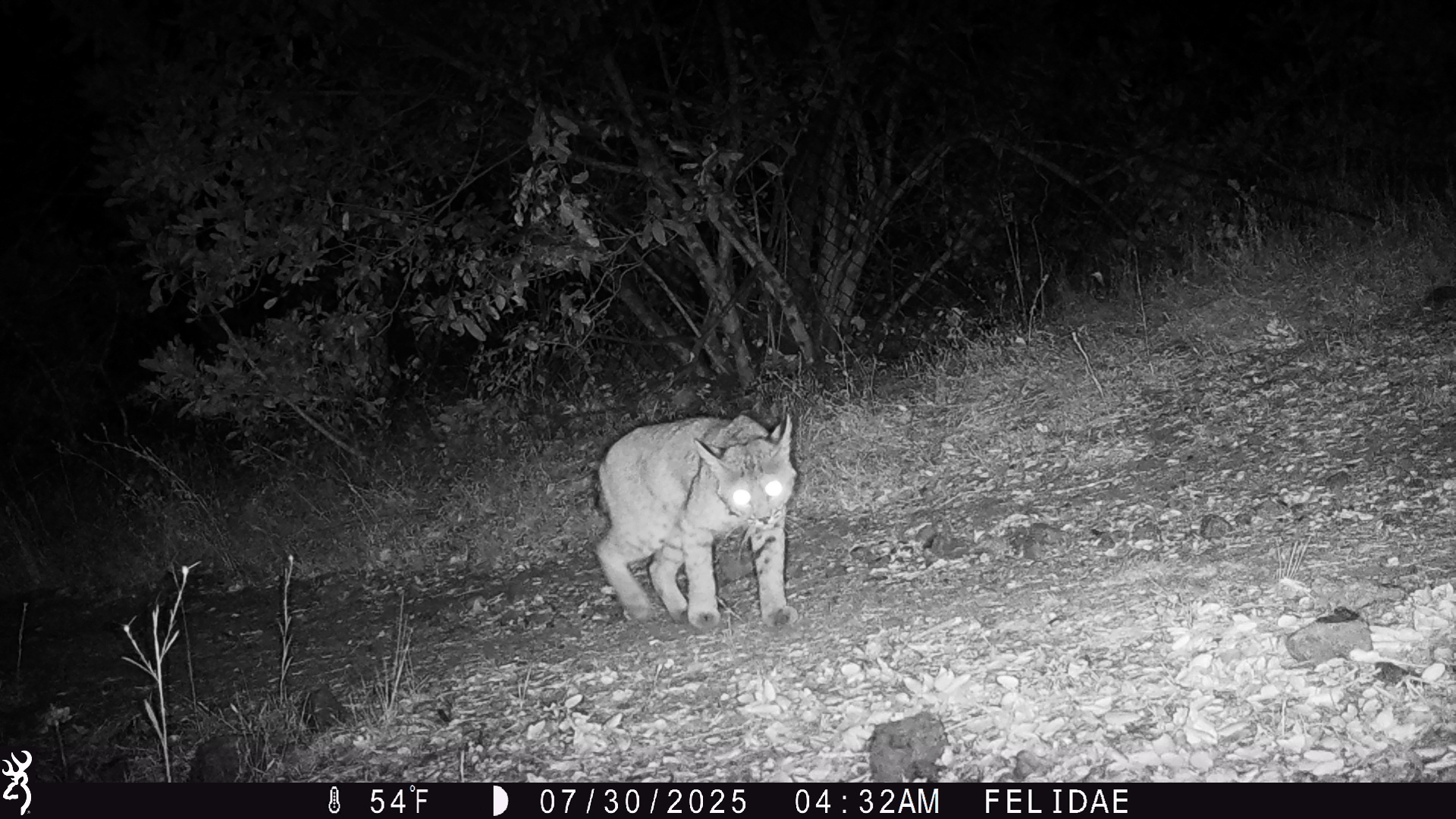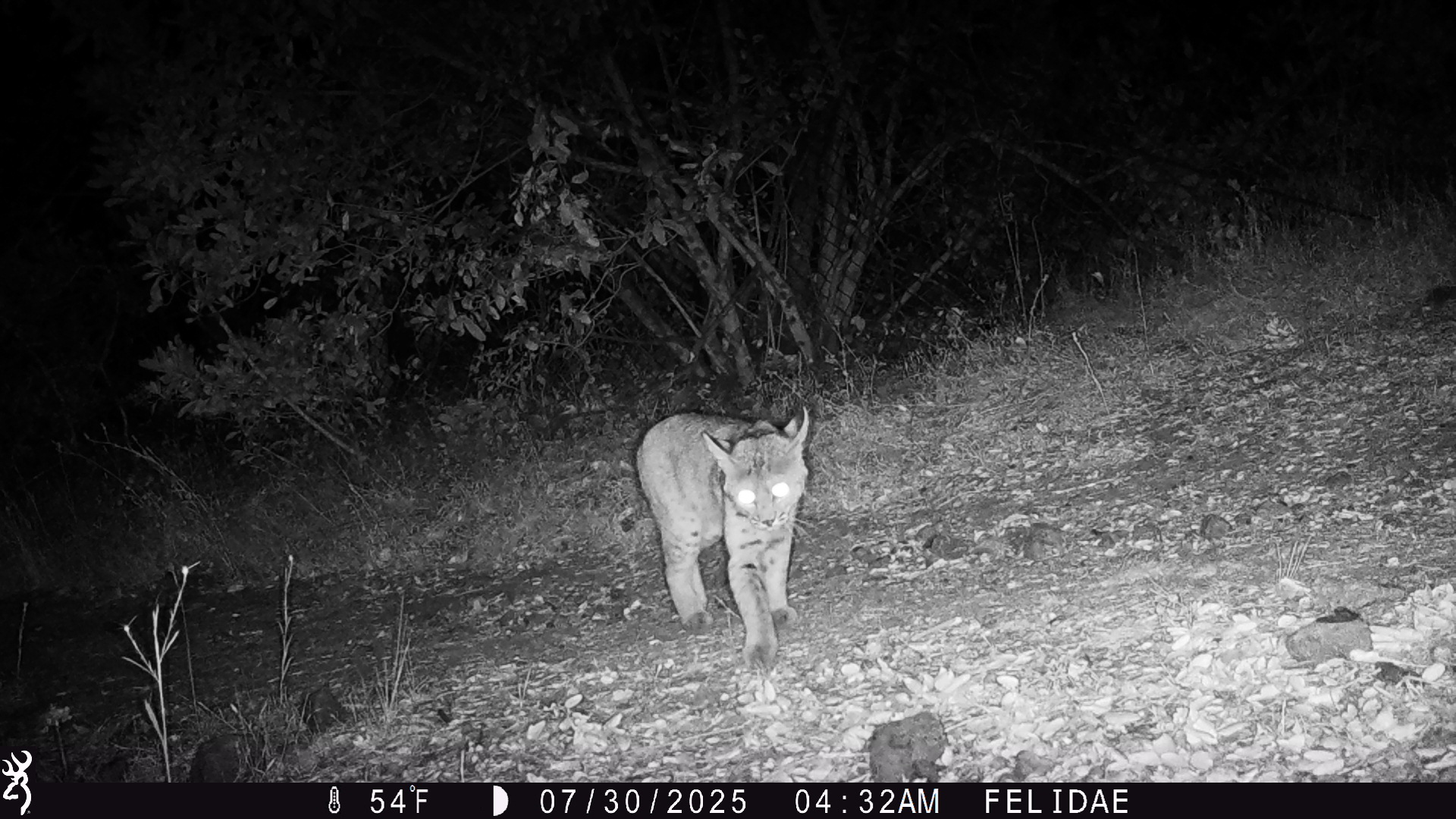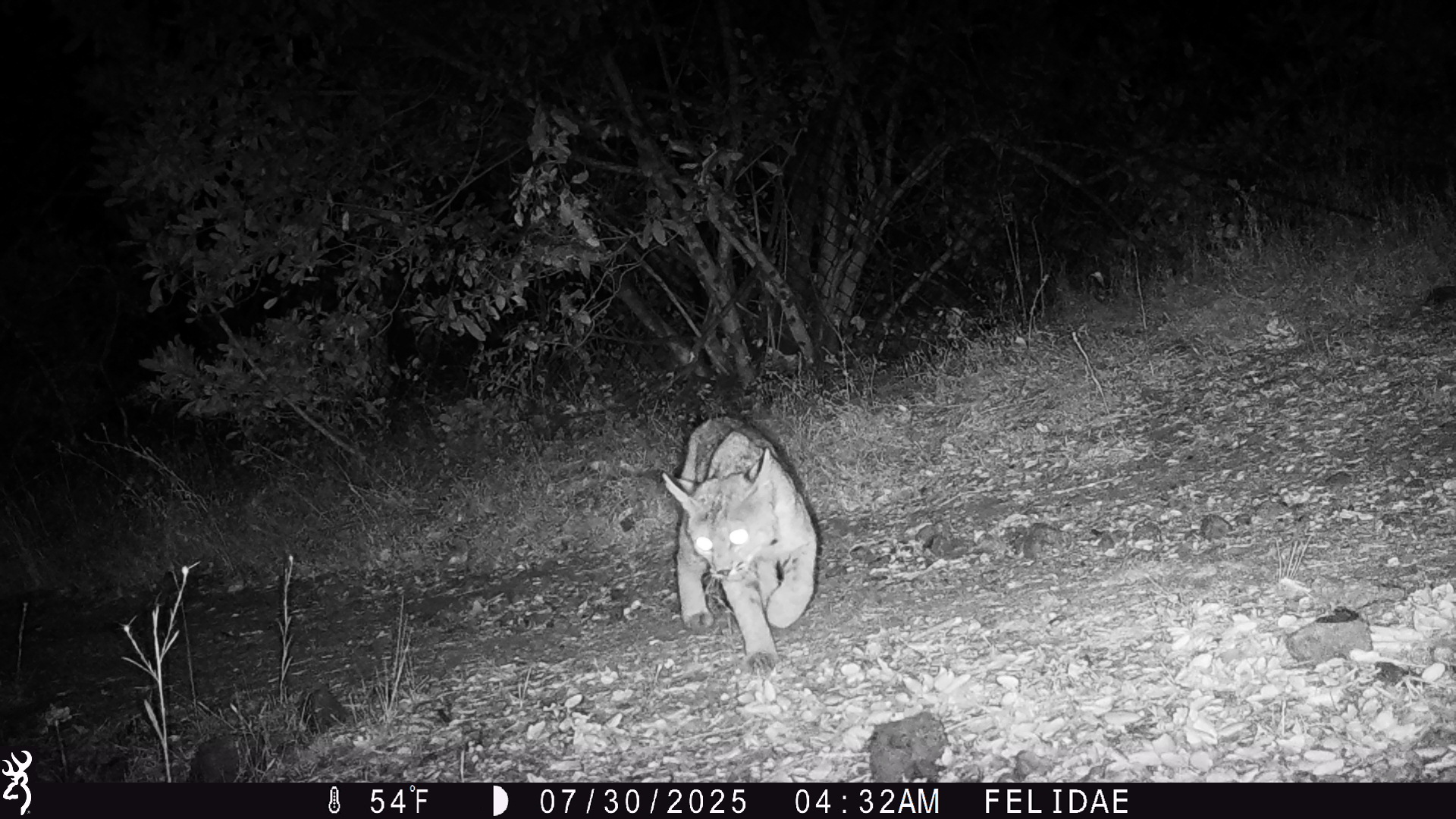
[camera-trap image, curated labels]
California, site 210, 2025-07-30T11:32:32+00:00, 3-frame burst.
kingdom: Animalia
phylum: Chordata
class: Mammalia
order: Carnivora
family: Felidae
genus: Lynx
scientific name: Lynx rufus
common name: bobcat